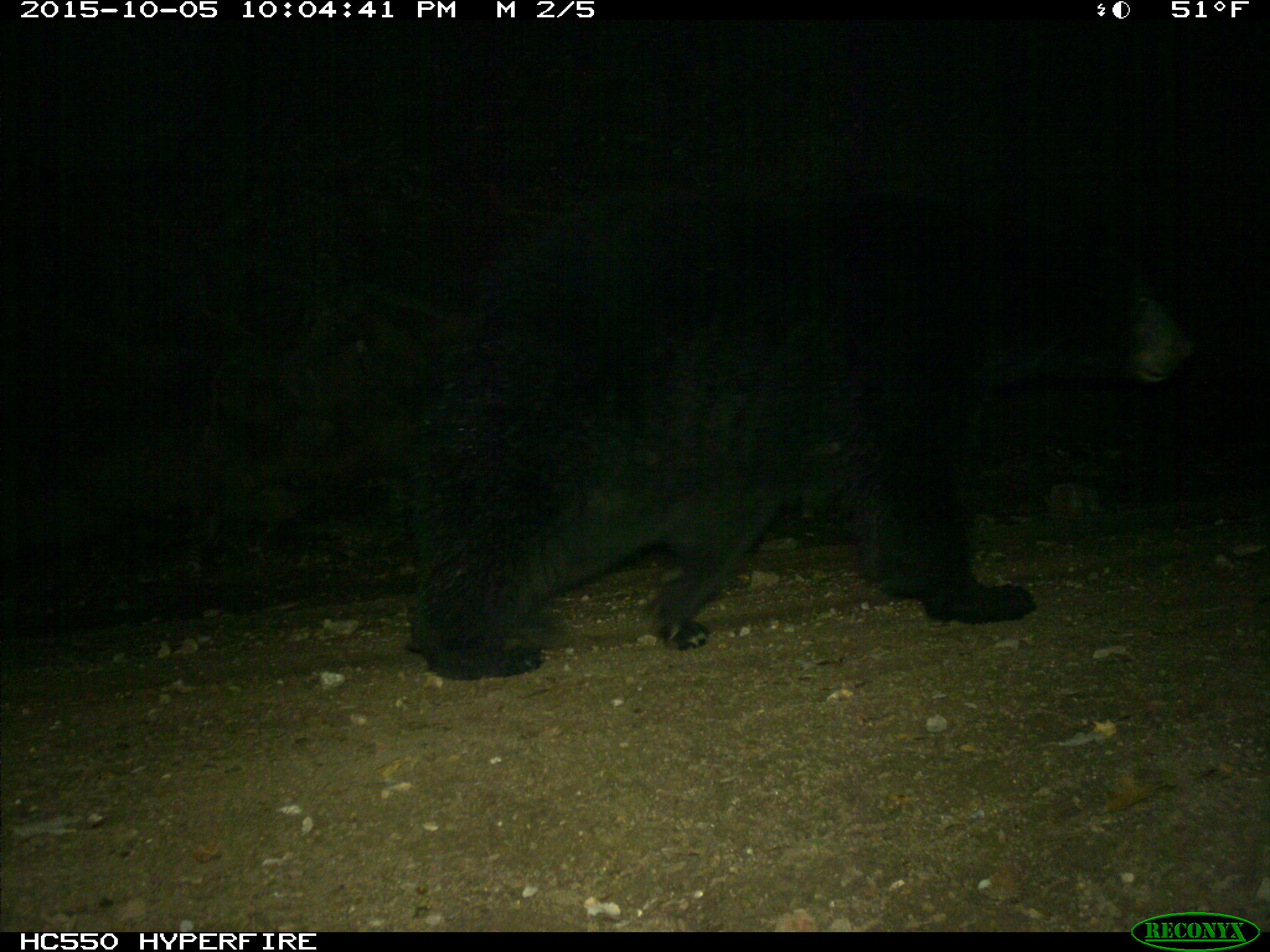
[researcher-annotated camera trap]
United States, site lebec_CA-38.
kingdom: Animalia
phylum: Chordata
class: Mammalia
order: Carnivora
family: Ursidae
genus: Ursus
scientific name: Ursus americanus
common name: american black bear